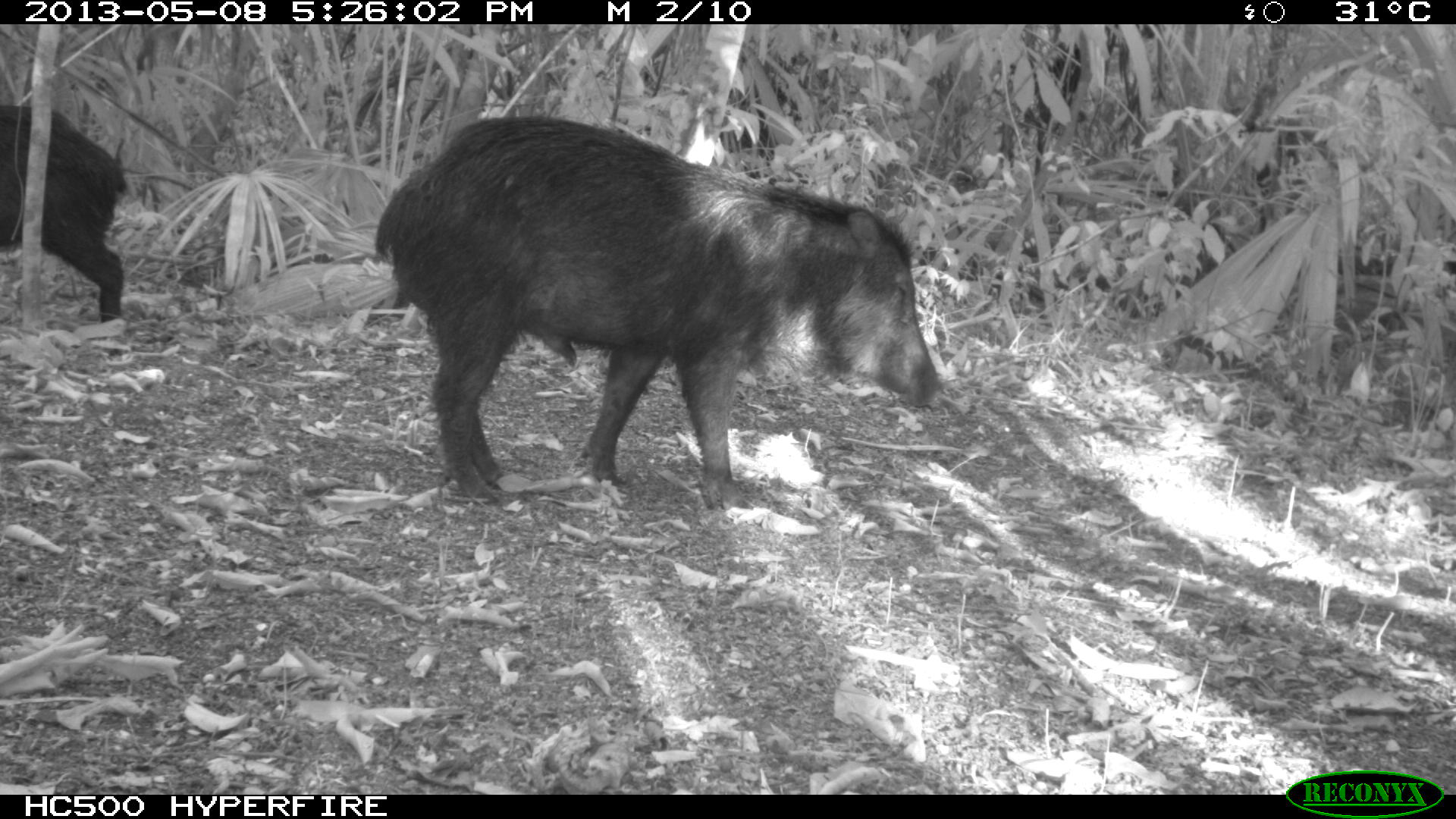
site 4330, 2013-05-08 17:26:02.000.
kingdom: Animalia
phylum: Chordata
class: Mammalia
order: Artiodactyla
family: Tayassuidae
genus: Tayassu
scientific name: Tayassu pecari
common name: white-lipped peccary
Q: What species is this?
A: Tayassu pecari (white-lipped peccary).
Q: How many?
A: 2.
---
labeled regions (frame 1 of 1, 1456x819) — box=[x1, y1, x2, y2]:
tayassu pecari: box=[371, 108, 945, 515]; box=[0, 101, 133, 360]